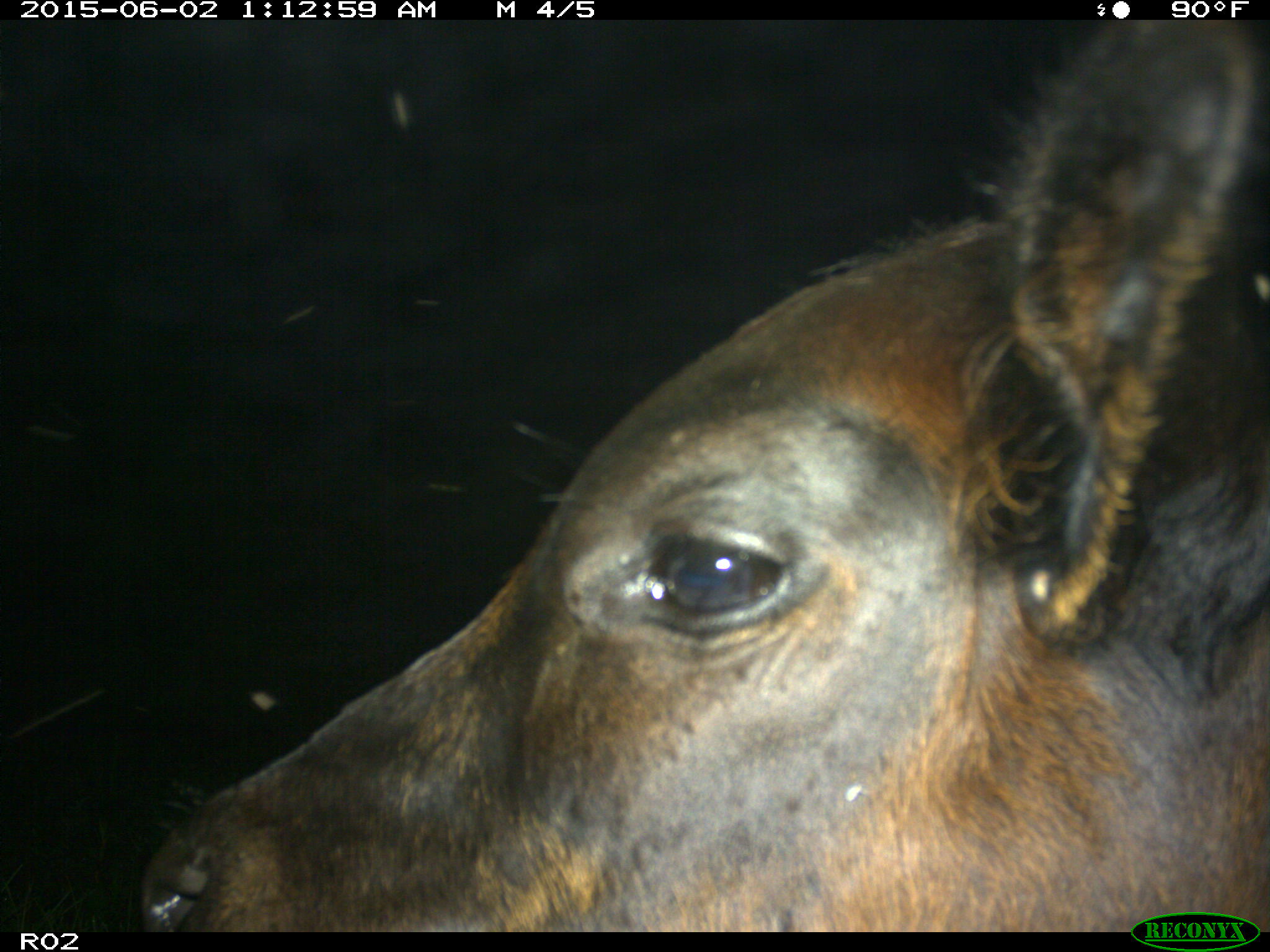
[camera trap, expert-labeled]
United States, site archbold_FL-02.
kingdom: Animalia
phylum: Chordata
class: Mammalia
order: Artiodactyla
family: Bovidae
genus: Bos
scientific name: Bos taurus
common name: domestic cow